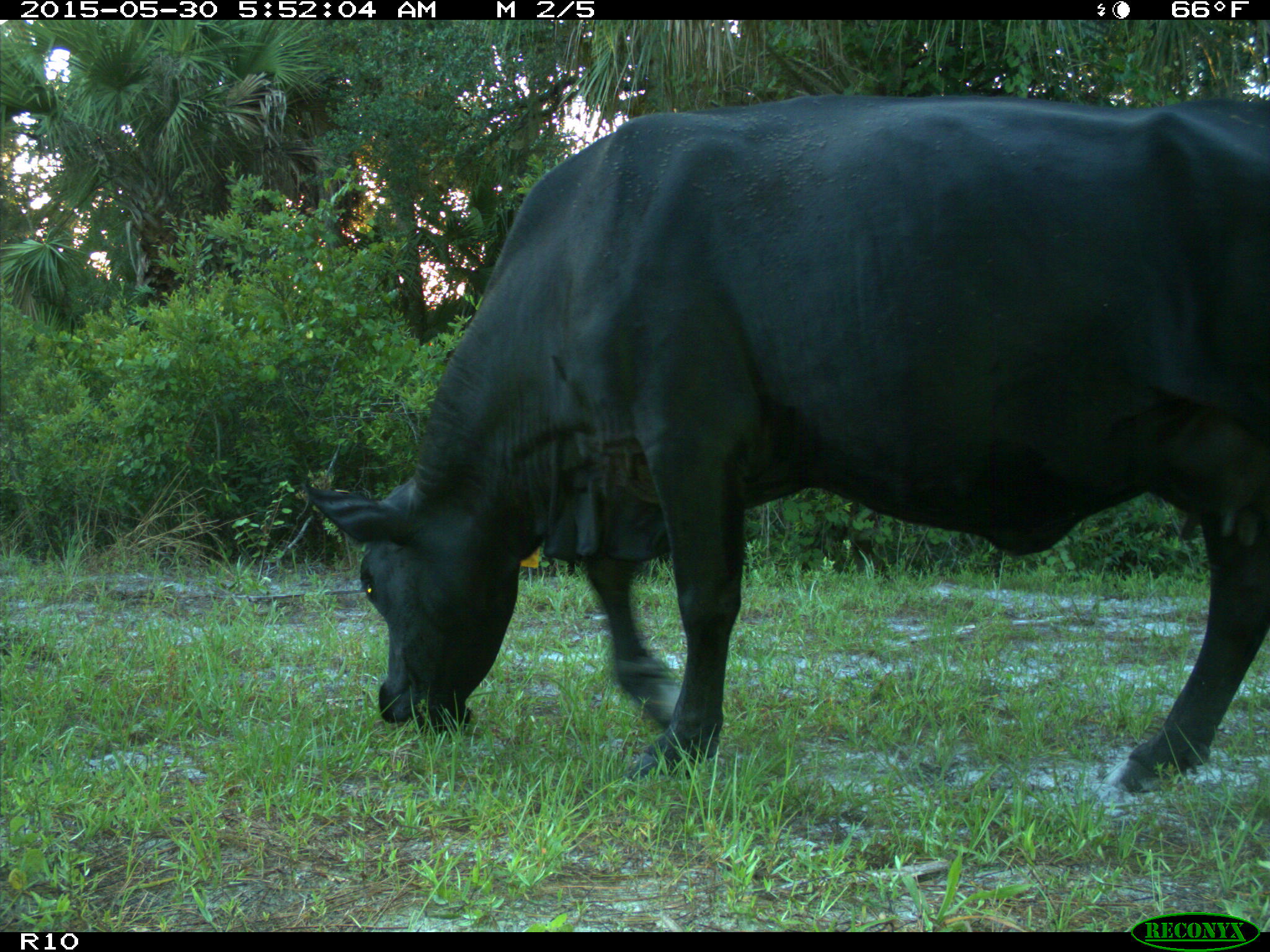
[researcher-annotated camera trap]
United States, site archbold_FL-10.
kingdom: Animalia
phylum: Chordata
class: Mammalia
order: Artiodactyla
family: Bovidae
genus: Bos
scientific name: Bos taurus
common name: domestic cow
Bos taurus (domestic cow).